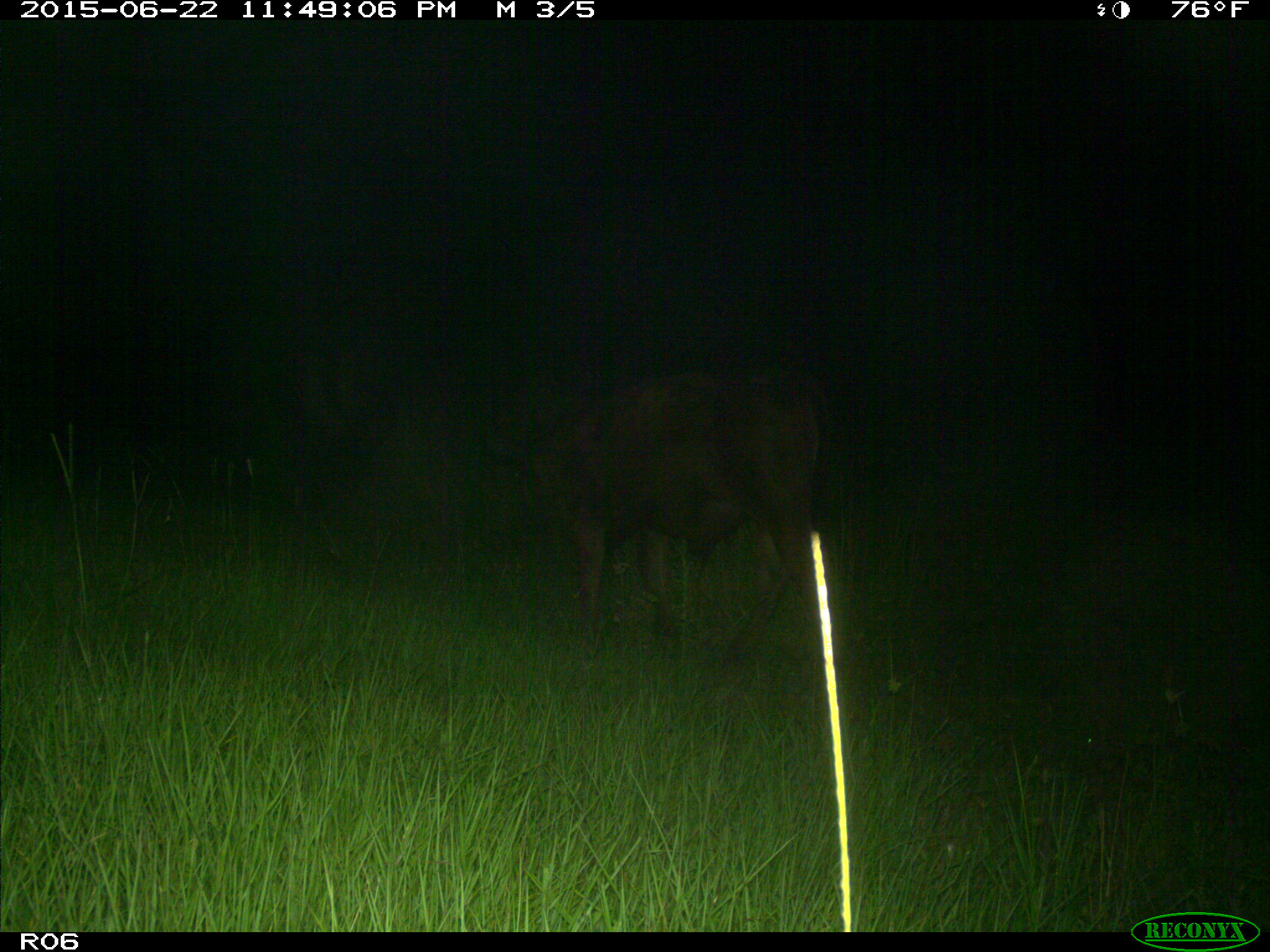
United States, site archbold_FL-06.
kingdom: Animalia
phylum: Chordata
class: Mammalia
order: Artiodactyla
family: Bovidae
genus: Bos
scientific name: Bos taurus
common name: domestic cow